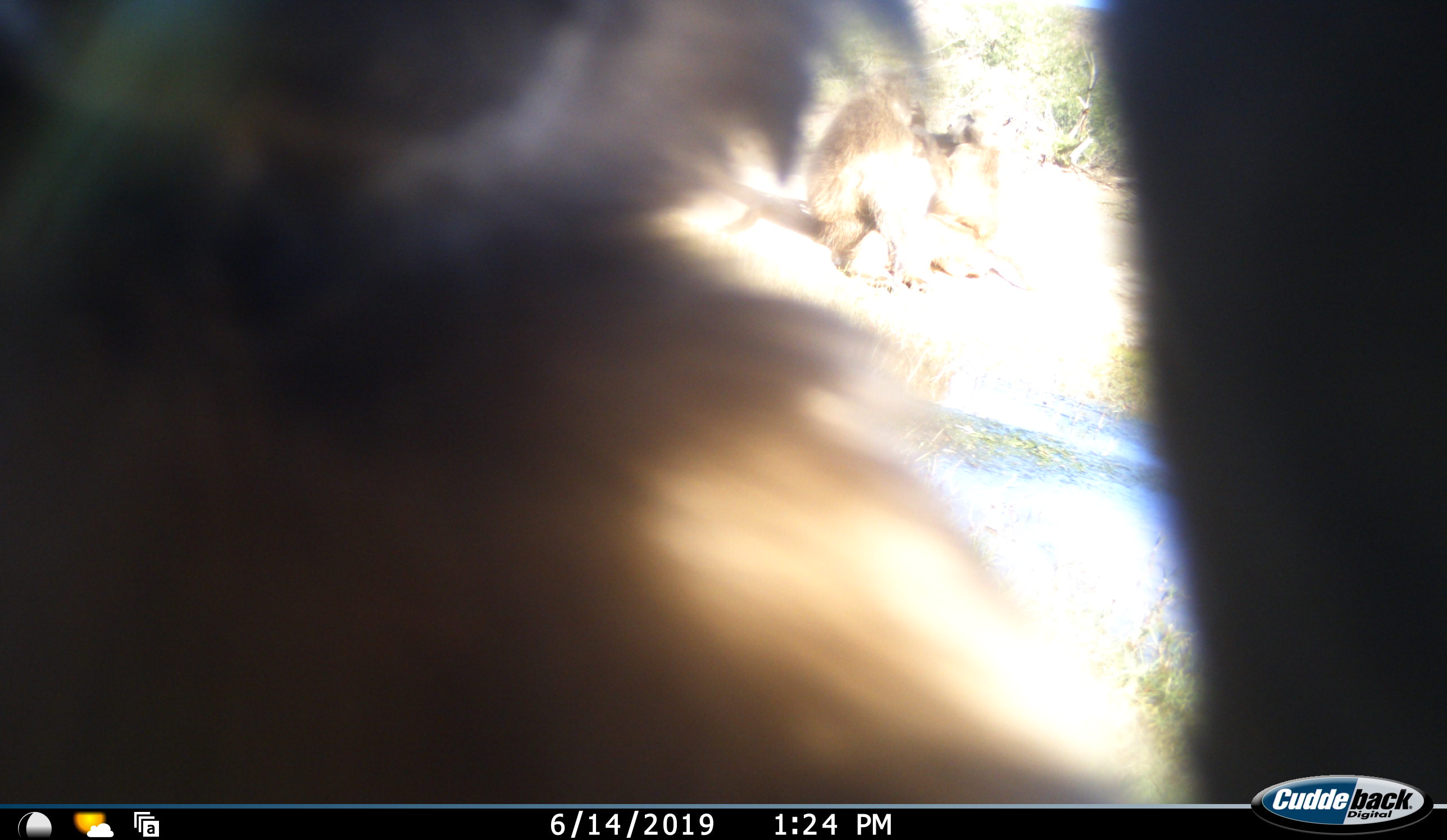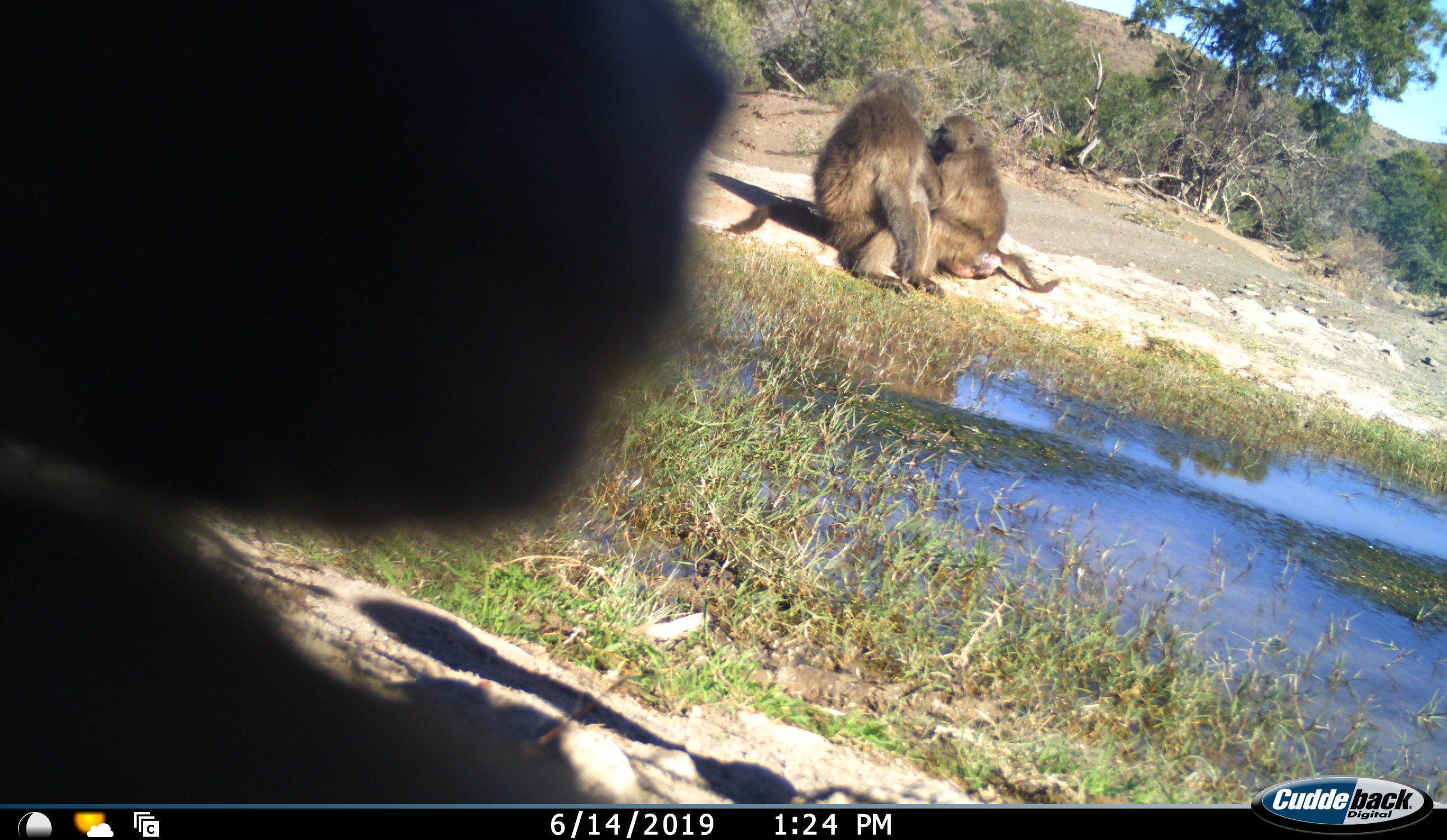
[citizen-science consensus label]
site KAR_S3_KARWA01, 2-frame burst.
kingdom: Animalia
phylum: Chordata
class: Mammalia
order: Primates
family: Cercopithecidae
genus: Papio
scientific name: Papio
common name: baboon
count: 3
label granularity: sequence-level